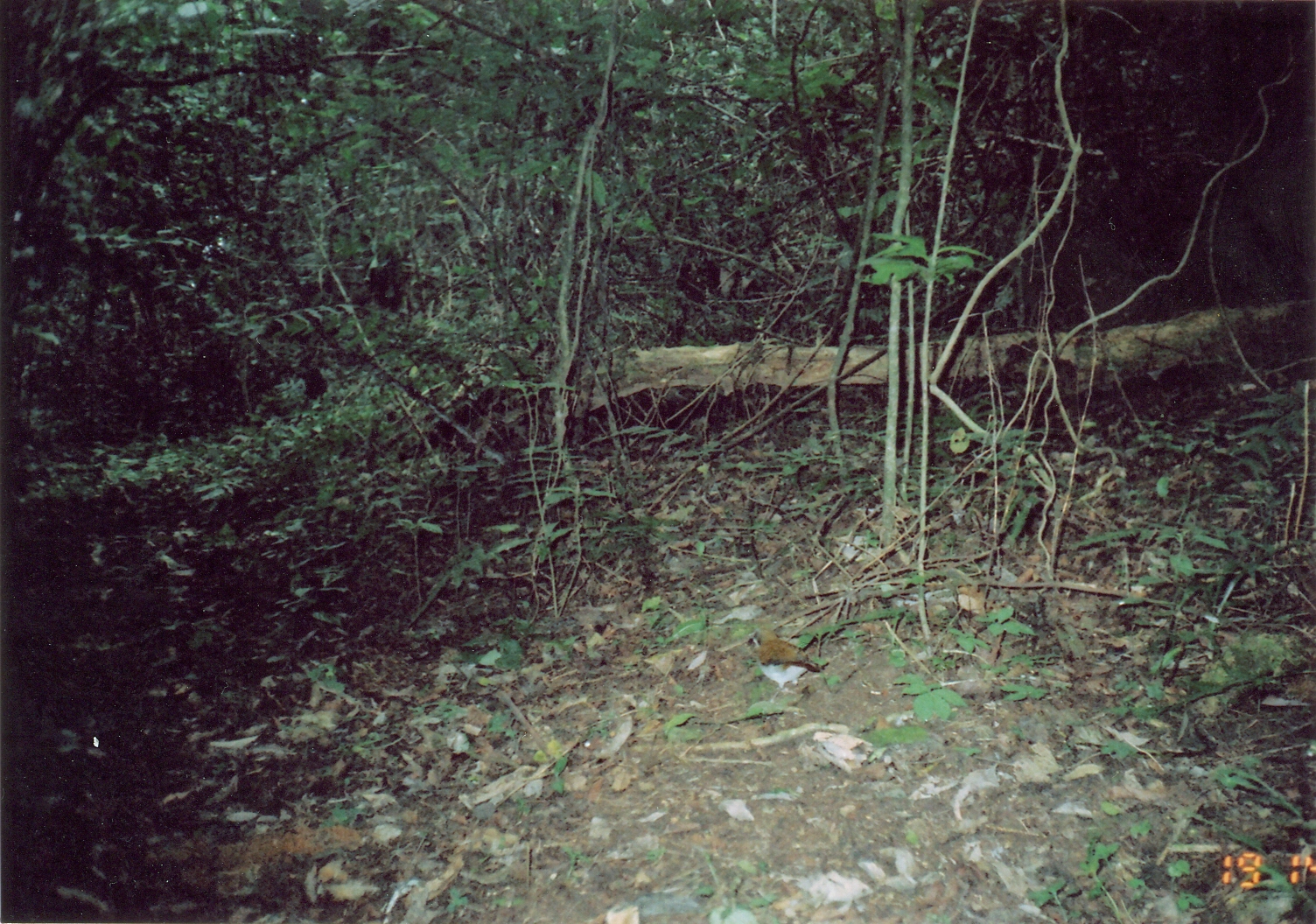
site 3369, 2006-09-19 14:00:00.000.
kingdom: Animalia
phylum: Chordata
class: Aves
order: Passeriformes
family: Muscicapidae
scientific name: Muscicapidae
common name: old world flycatchers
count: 1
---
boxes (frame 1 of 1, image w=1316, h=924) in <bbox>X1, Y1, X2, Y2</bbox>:
muscicapidae: <bbox>745, 627, 831, 708</bbox>